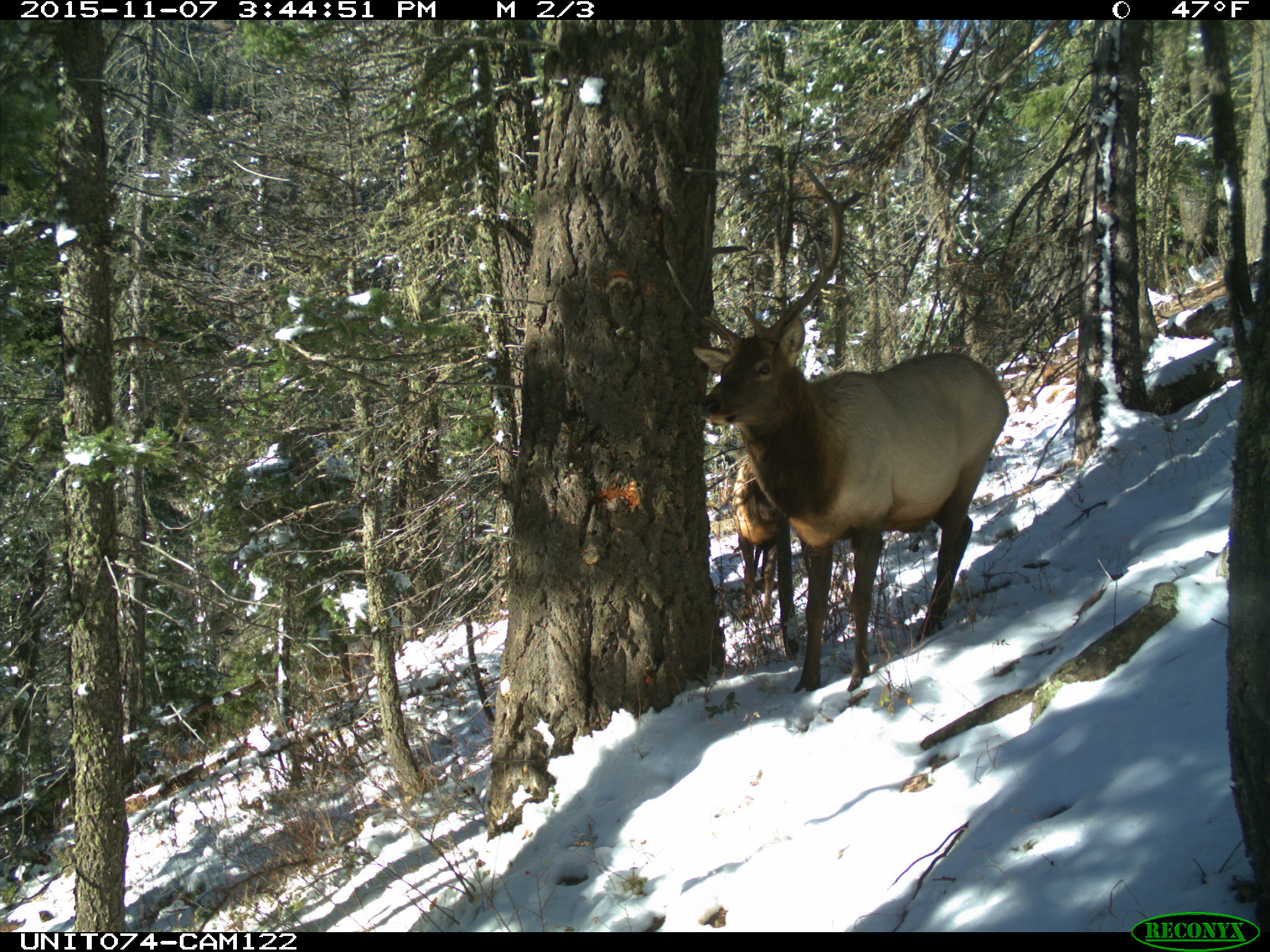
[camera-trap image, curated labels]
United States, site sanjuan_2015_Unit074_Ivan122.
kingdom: Animalia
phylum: Chordata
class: Mammalia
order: Artiodactyla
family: Cervidae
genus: Cervus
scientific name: Cervus elaphus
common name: red deer